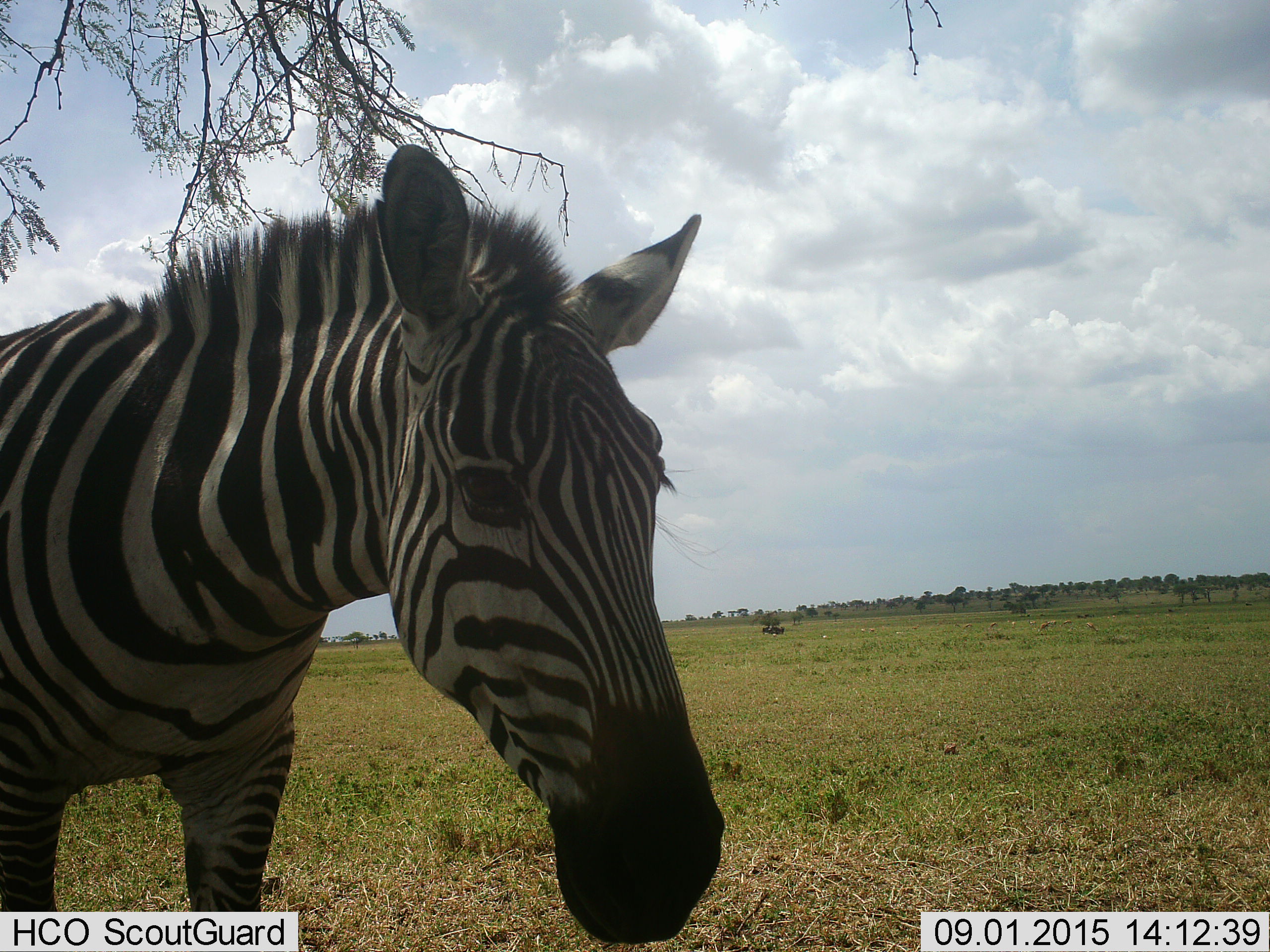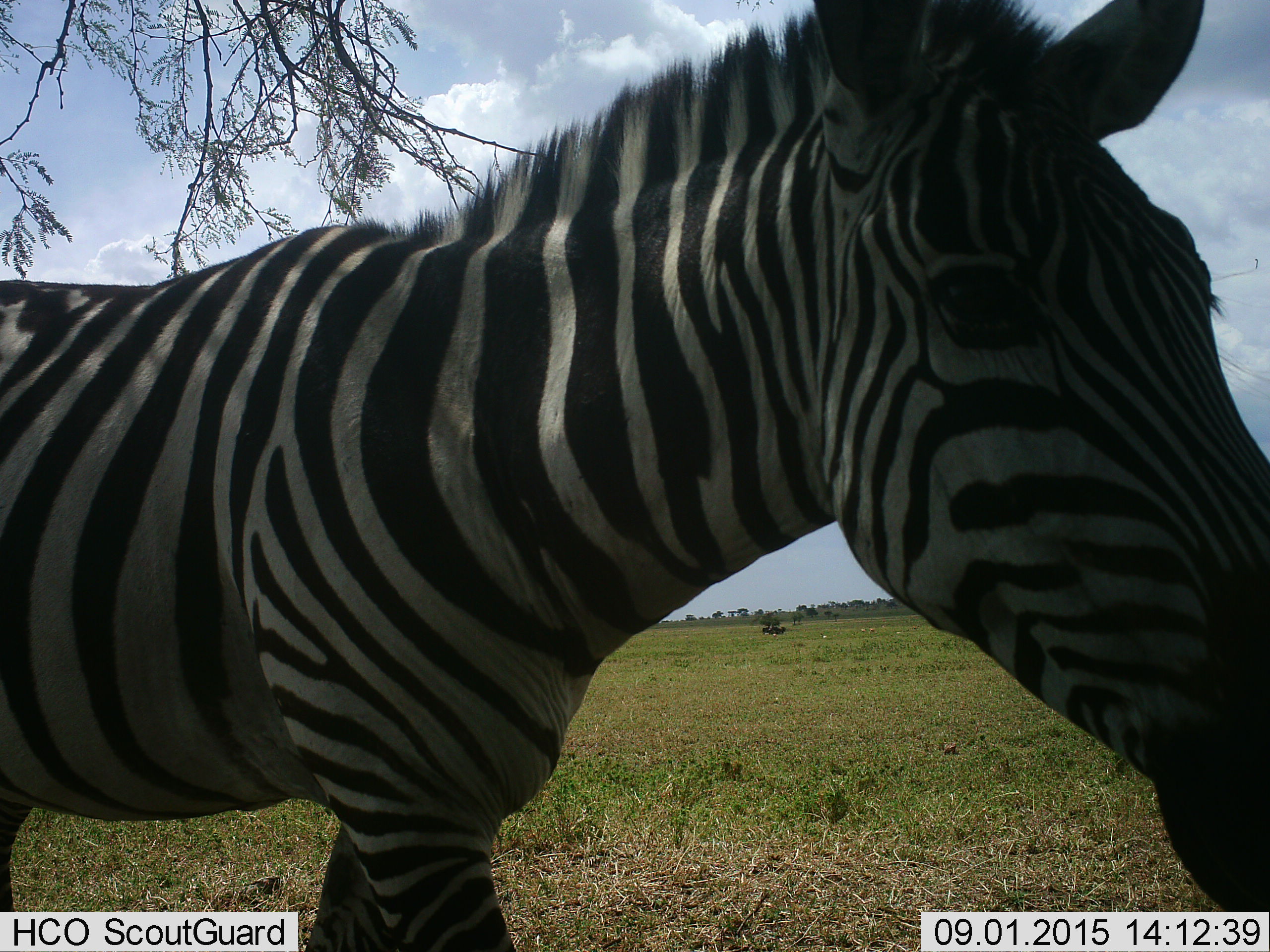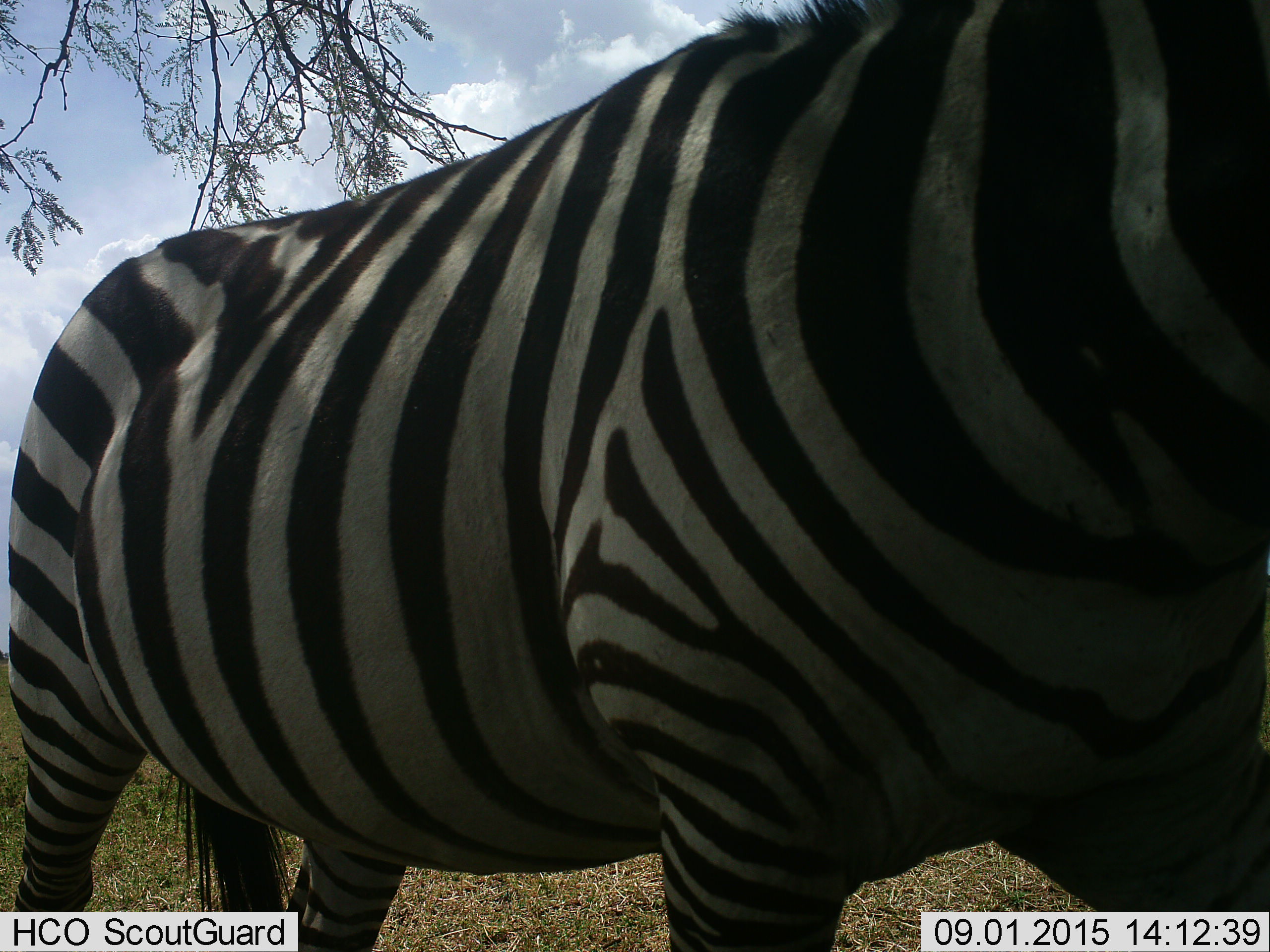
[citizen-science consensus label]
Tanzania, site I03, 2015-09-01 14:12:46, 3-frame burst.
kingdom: Animalia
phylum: Chordata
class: Mammalia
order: Perissodactyla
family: Equidae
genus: Equus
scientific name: Equus quagga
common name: plains zebra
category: zebra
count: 1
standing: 70%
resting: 0%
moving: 60%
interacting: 0%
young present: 0%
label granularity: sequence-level